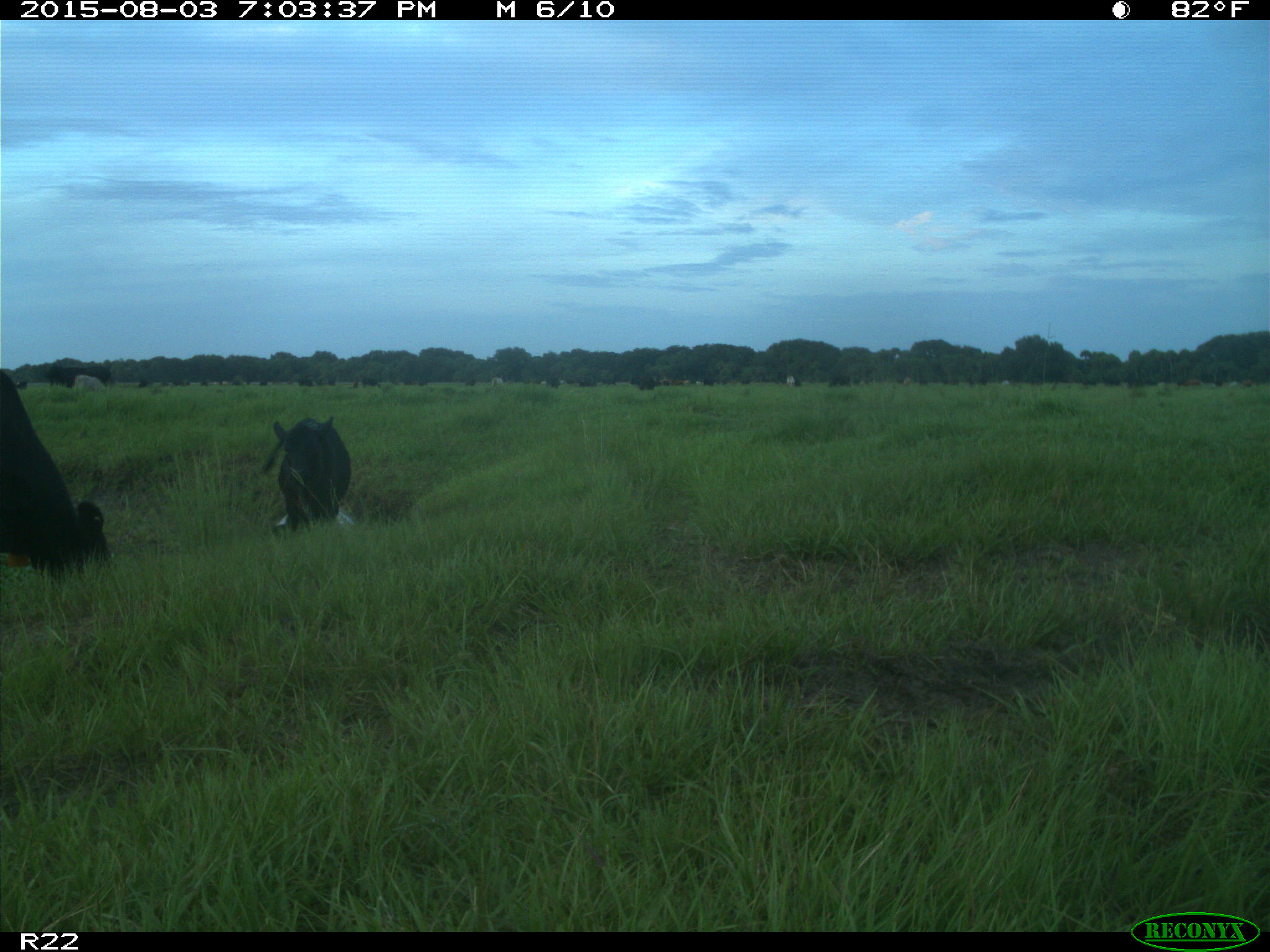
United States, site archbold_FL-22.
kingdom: Animalia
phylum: Chordata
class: Mammalia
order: Artiodactyla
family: Bovidae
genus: Bos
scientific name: Bos taurus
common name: domestic cow